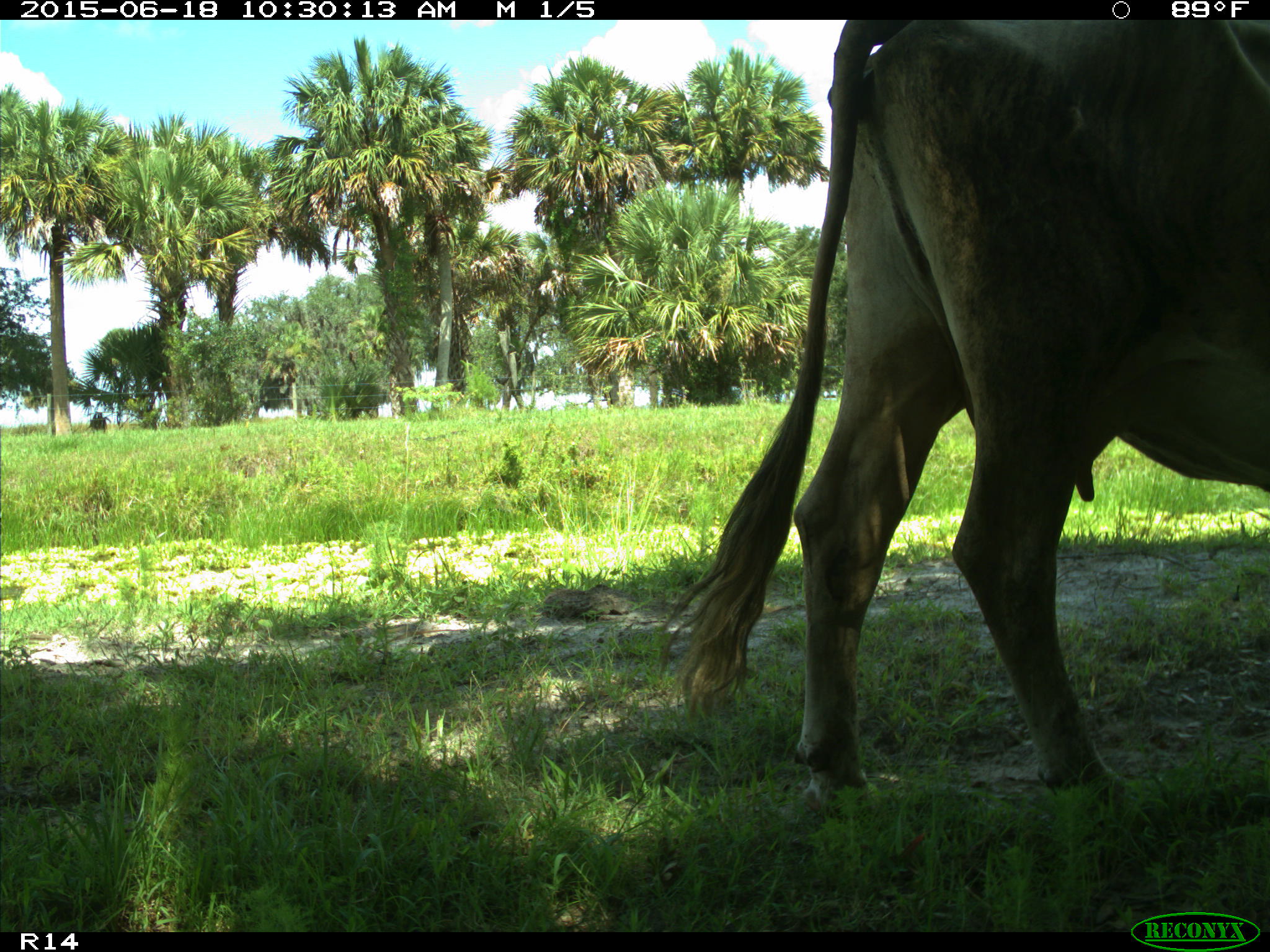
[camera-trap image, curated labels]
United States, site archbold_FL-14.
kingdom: Animalia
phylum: Chordata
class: Mammalia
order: Artiodactyla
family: Bovidae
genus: Bos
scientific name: Bos taurus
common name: domestic cow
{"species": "Bos taurus (domestic cow)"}